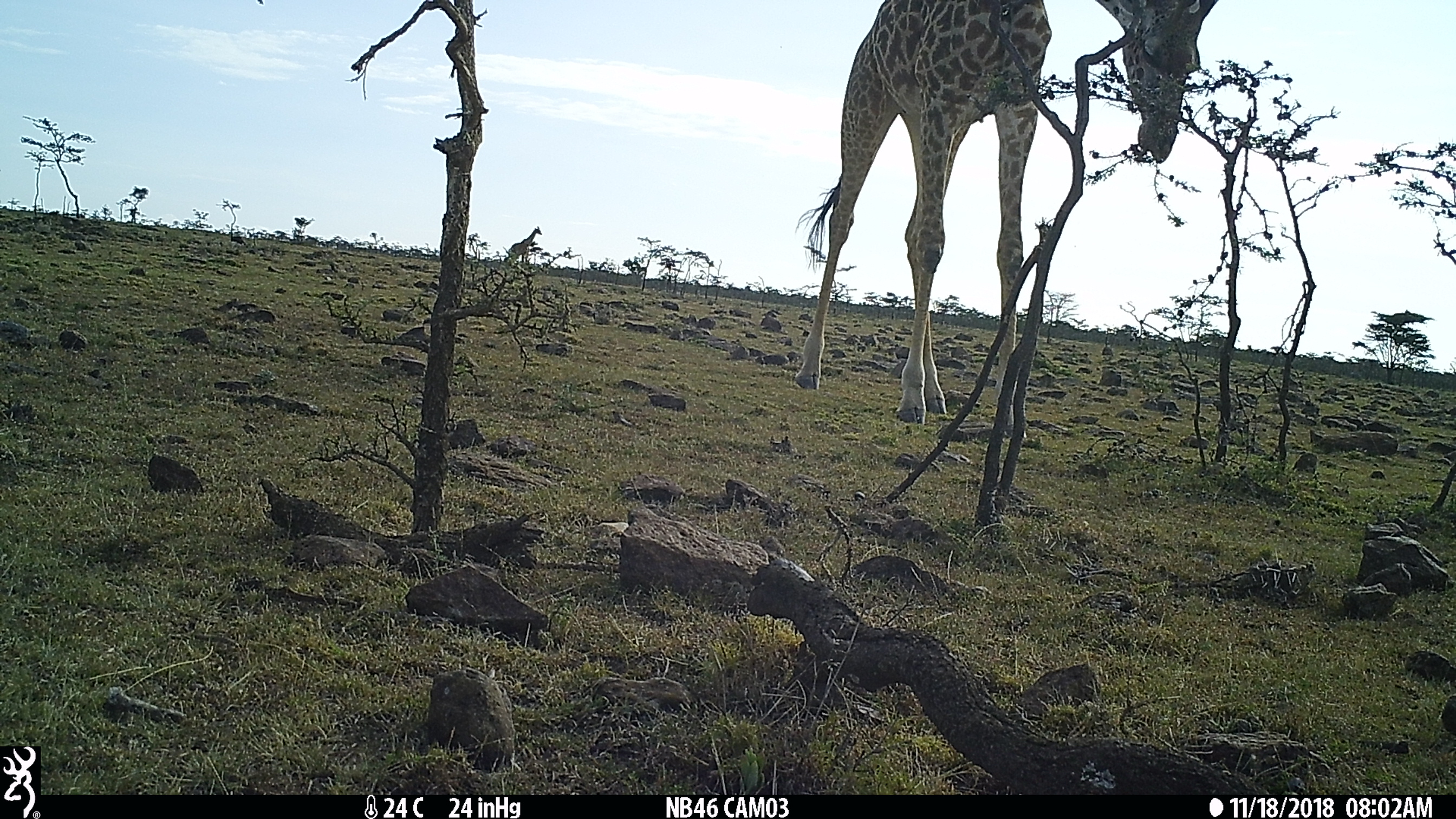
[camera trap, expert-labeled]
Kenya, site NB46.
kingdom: Animalia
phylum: Chordata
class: Mammalia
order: Artiodactyla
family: Giraffidae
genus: Giraffa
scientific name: Giraffa camelopardalis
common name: northern giraffe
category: giraffe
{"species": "giraffe (northern giraffe) (Giraffa camelopardalis)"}